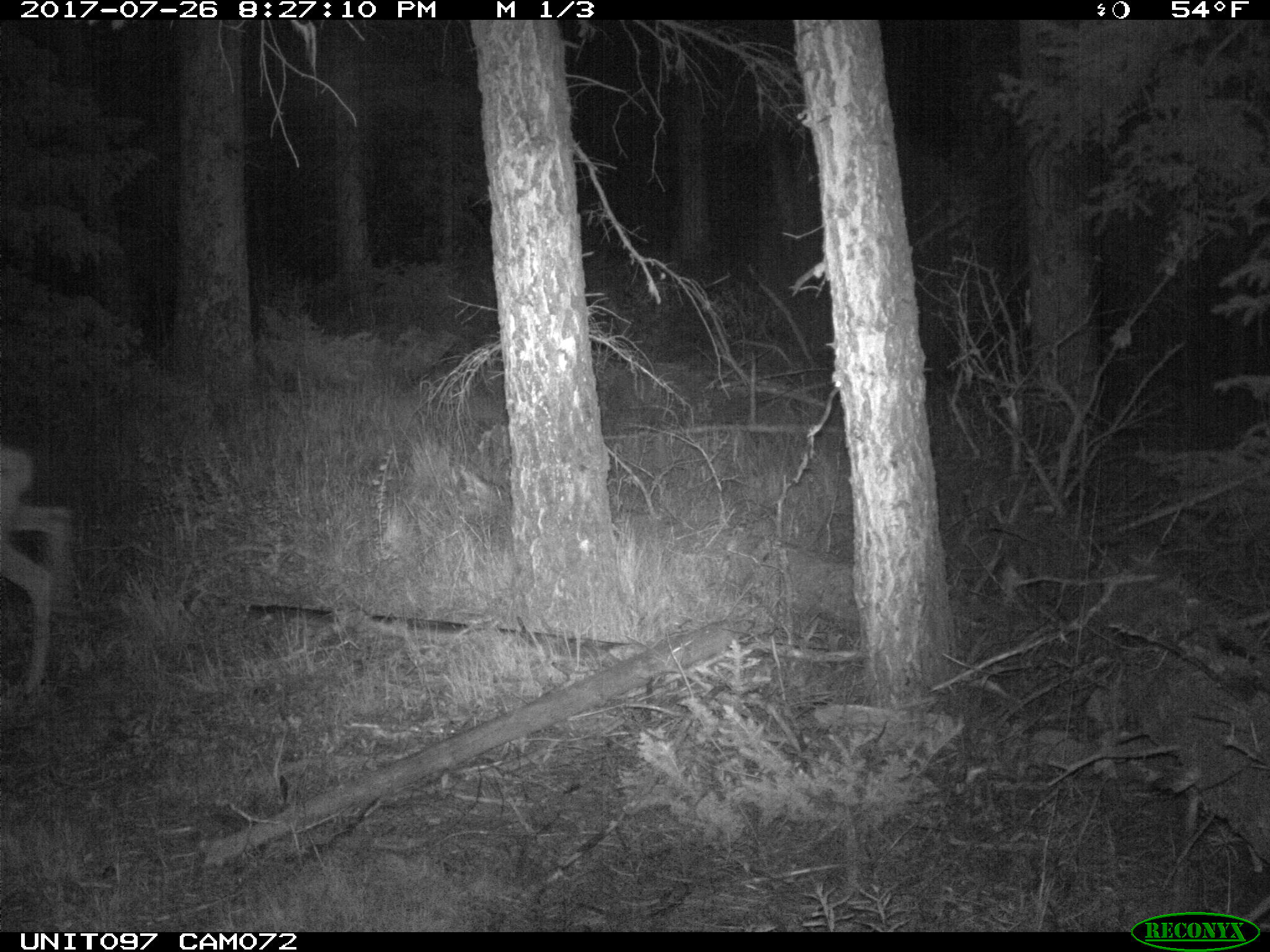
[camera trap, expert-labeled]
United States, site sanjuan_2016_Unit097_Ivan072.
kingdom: Animalia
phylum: Chordata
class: Mammalia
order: Artiodactyla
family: Cervidae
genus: Odocoileus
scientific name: Odocoileus hemionus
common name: mule deer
Odocoileus hemionus (mule deer).